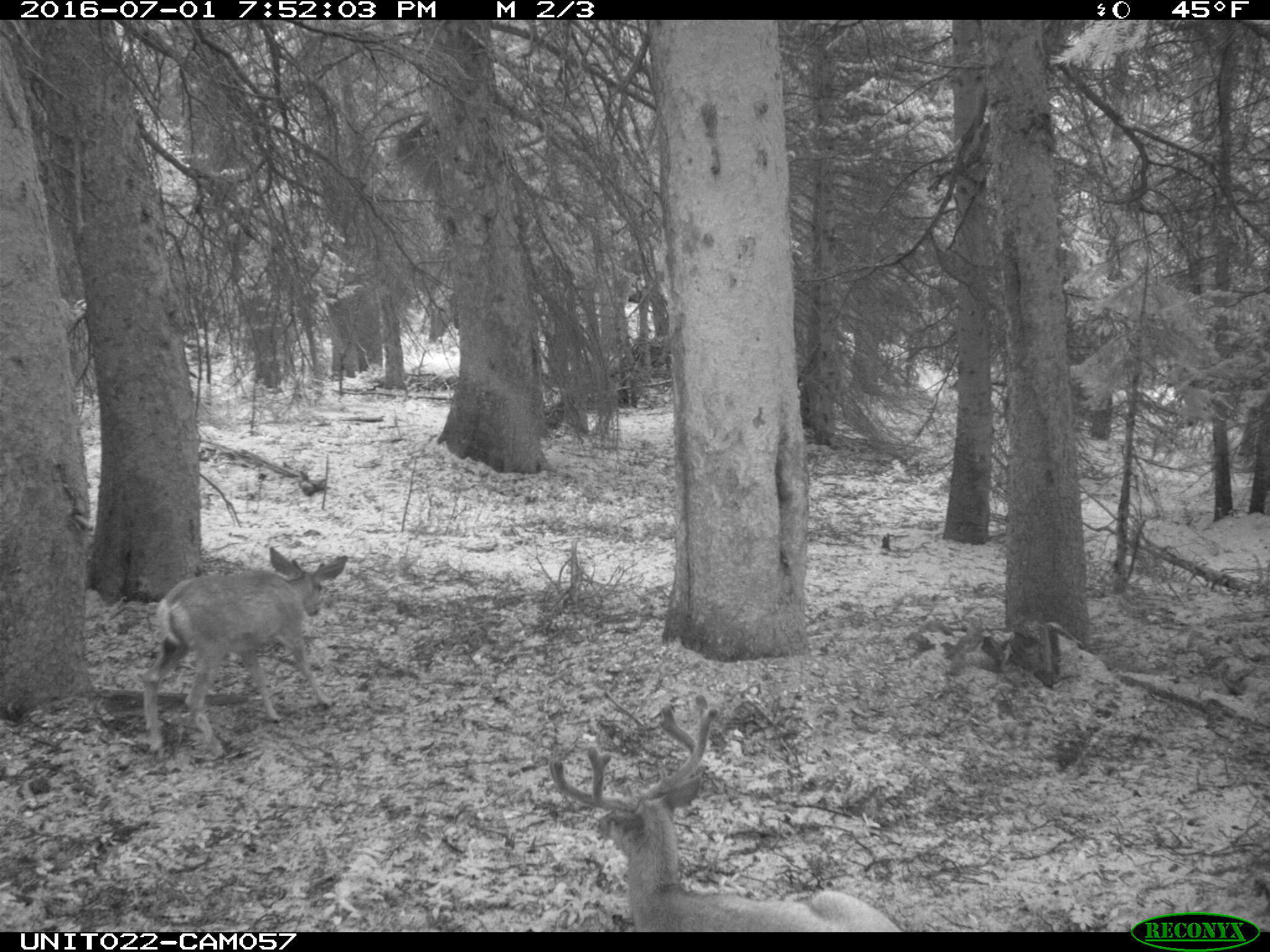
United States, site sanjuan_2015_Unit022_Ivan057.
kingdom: Animalia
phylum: Chordata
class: Mammalia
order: Artiodactyla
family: Cervidae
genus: Odocoileus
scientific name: Odocoileus hemionus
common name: mule deer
Odocoileus hemionus (mule deer).